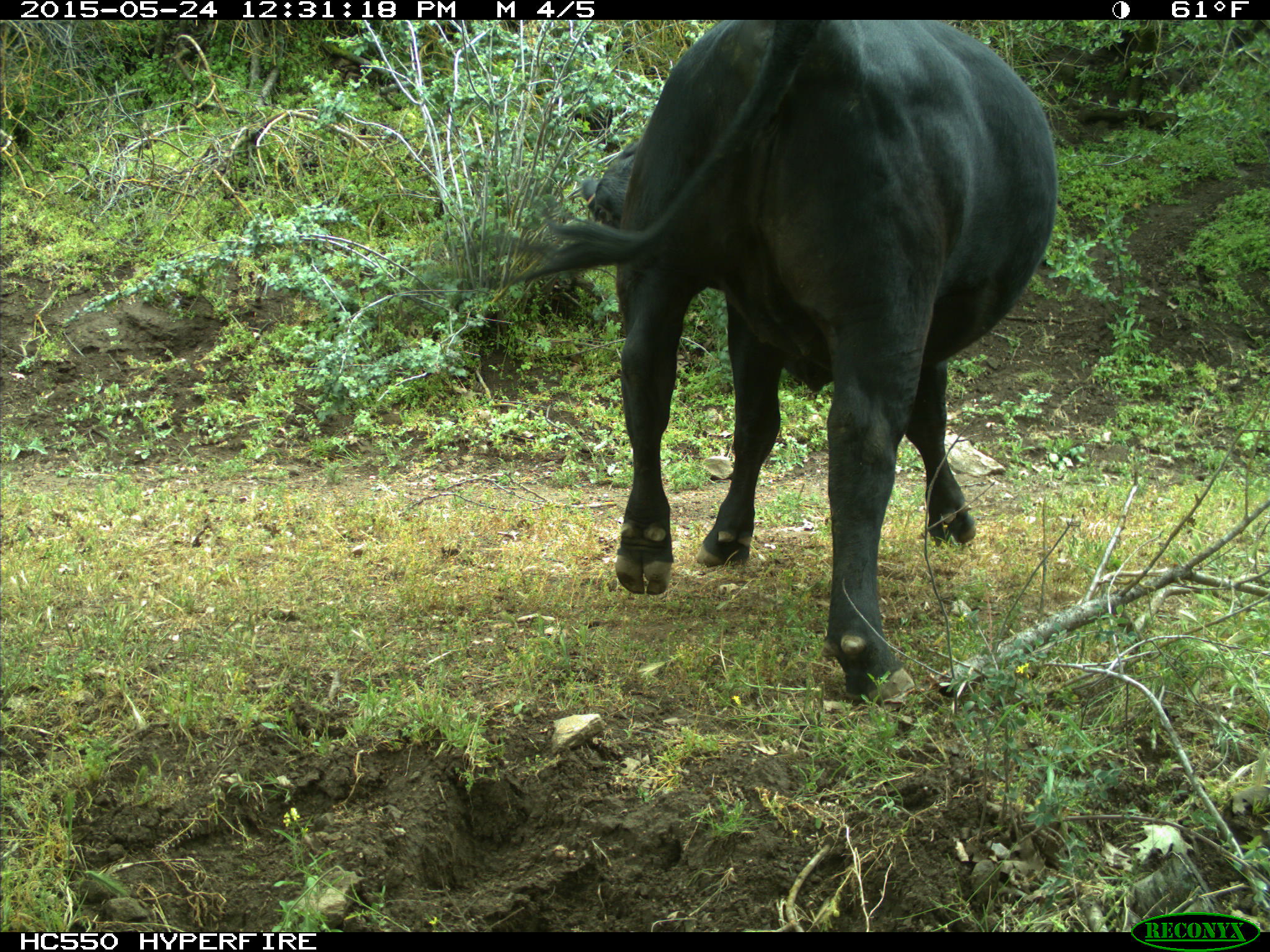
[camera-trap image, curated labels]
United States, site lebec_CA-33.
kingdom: Animalia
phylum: Chordata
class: Mammalia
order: Artiodactyla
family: Bovidae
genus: Bos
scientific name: Bos taurus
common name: domestic cow